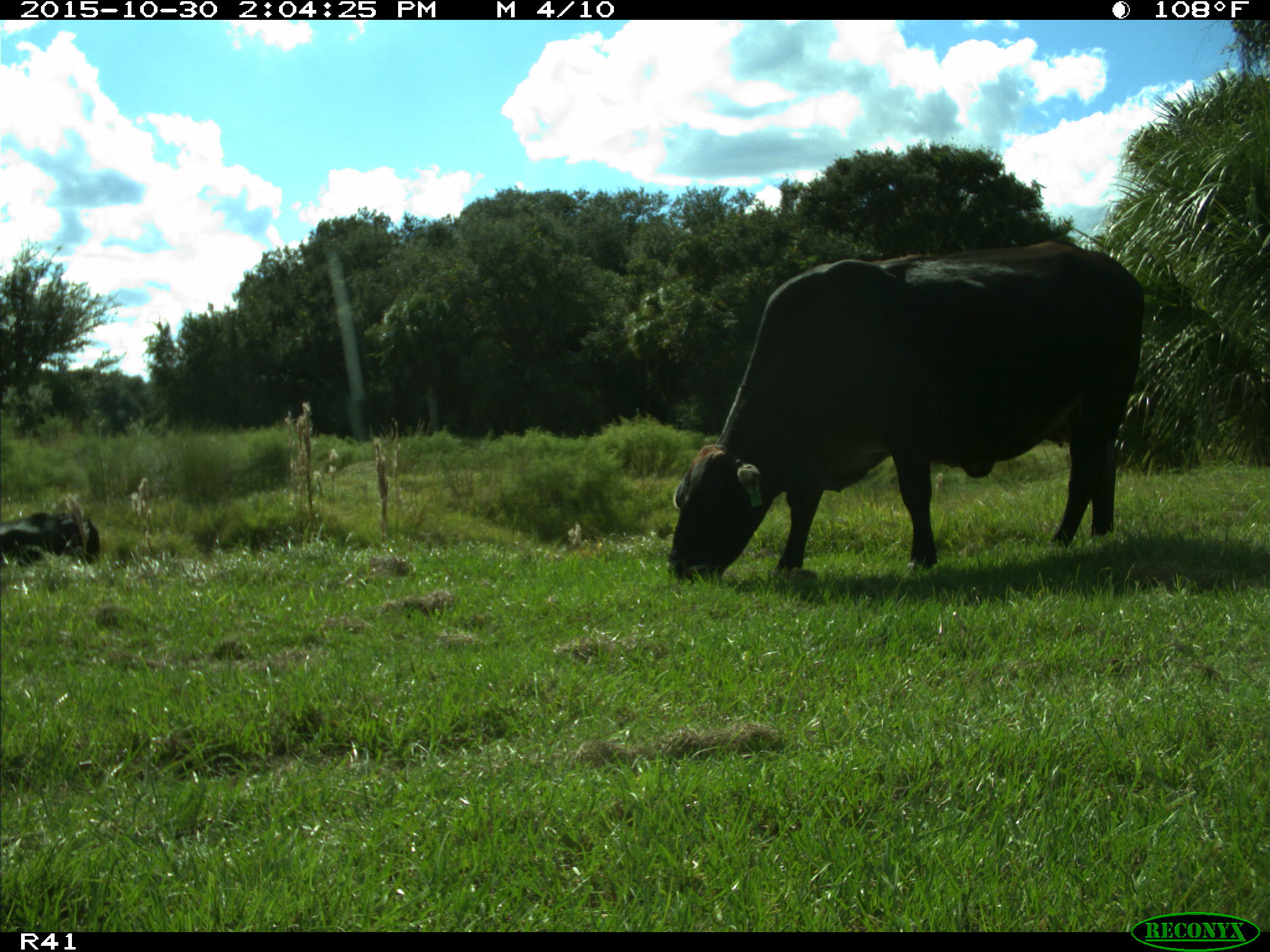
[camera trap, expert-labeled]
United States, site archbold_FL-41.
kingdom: Animalia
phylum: Chordata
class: Mammalia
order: Artiodactyla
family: Bovidae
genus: Bos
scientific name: Bos taurus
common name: domestic cow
Bos taurus (domestic cow).